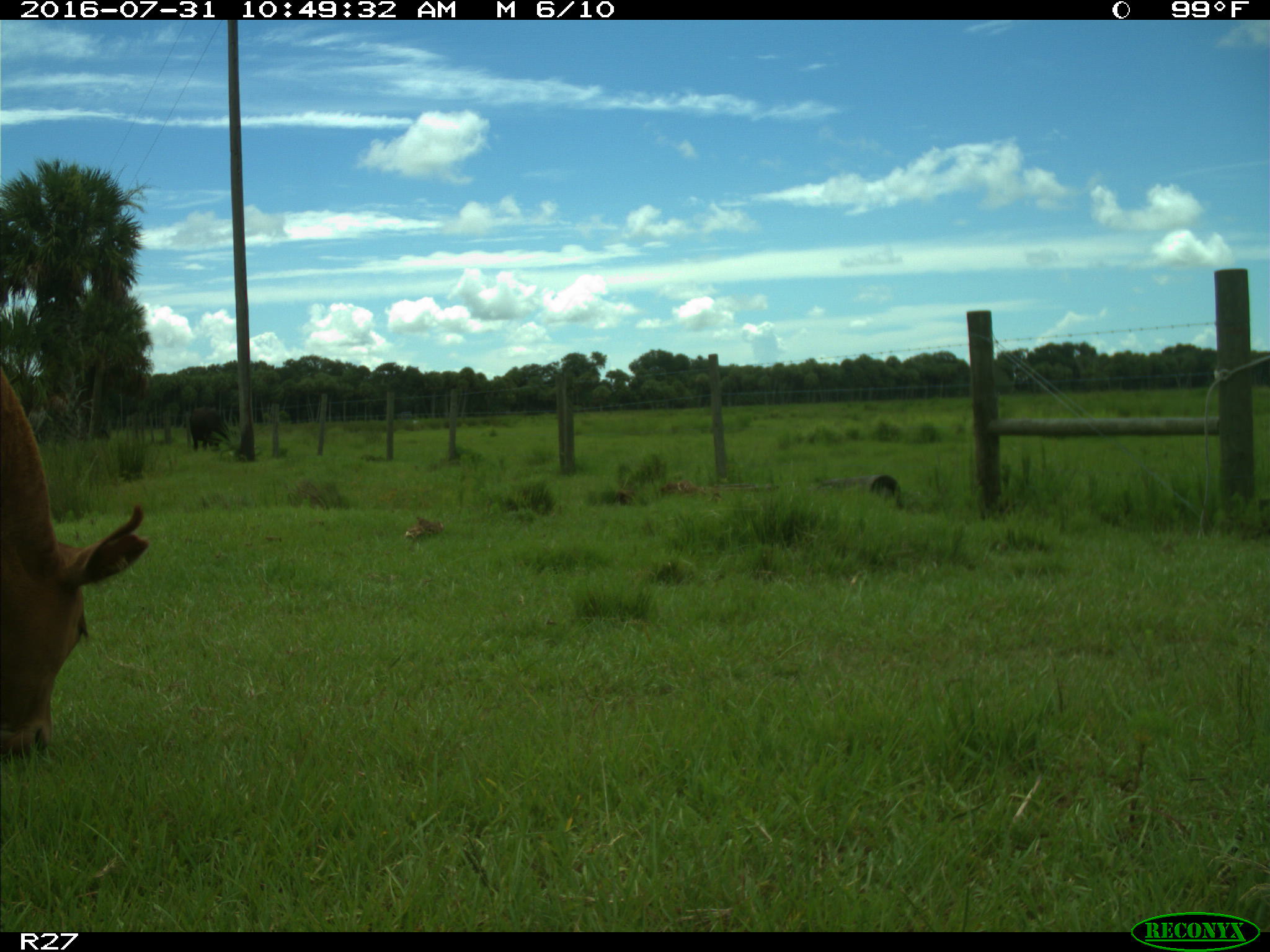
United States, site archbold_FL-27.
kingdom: Animalia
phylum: Chordata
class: Mammalia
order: Artiodactyla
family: Bovidae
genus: Bos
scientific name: Bos taurus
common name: domestic cow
Bos taurus (domestic cow).